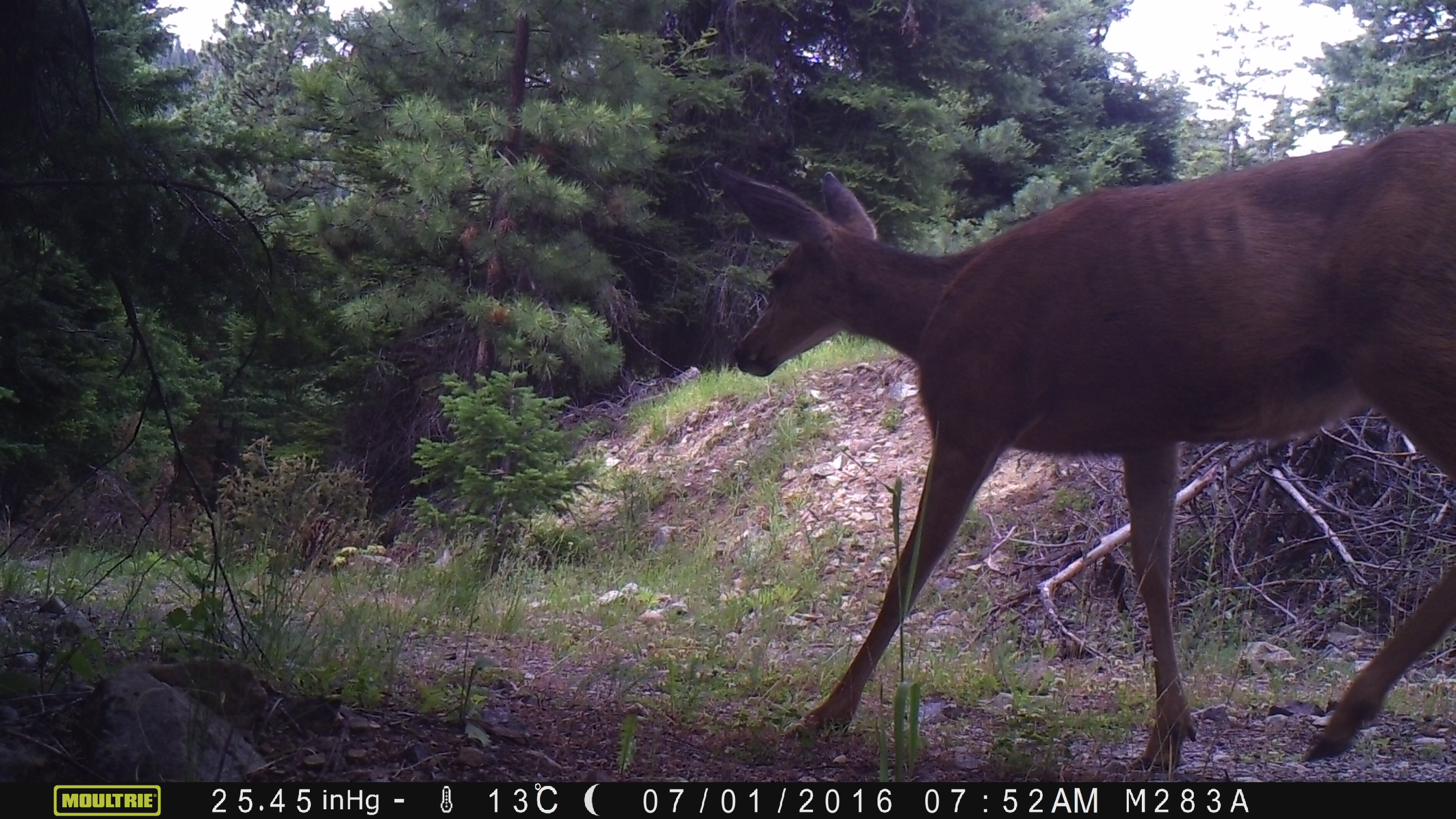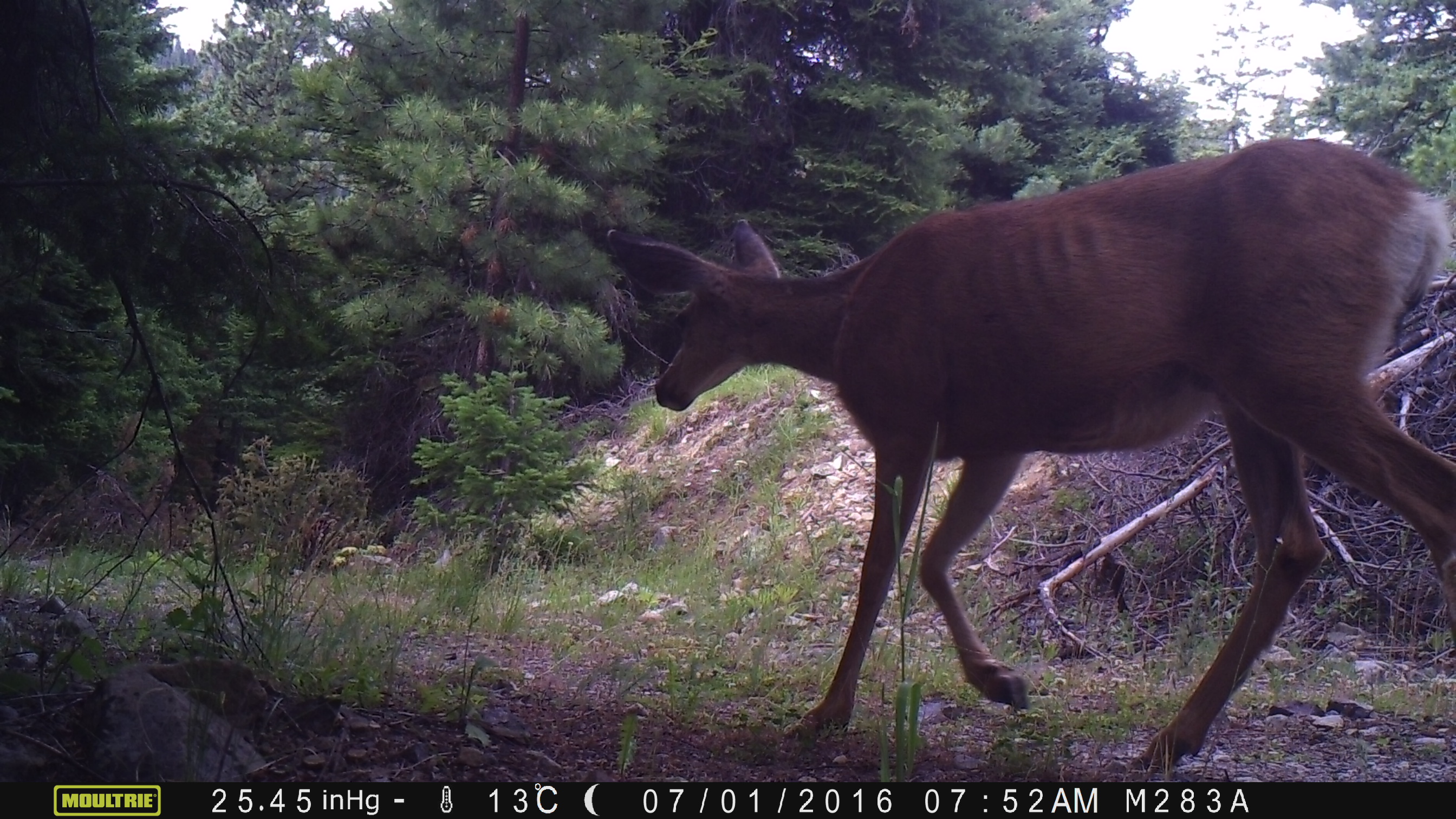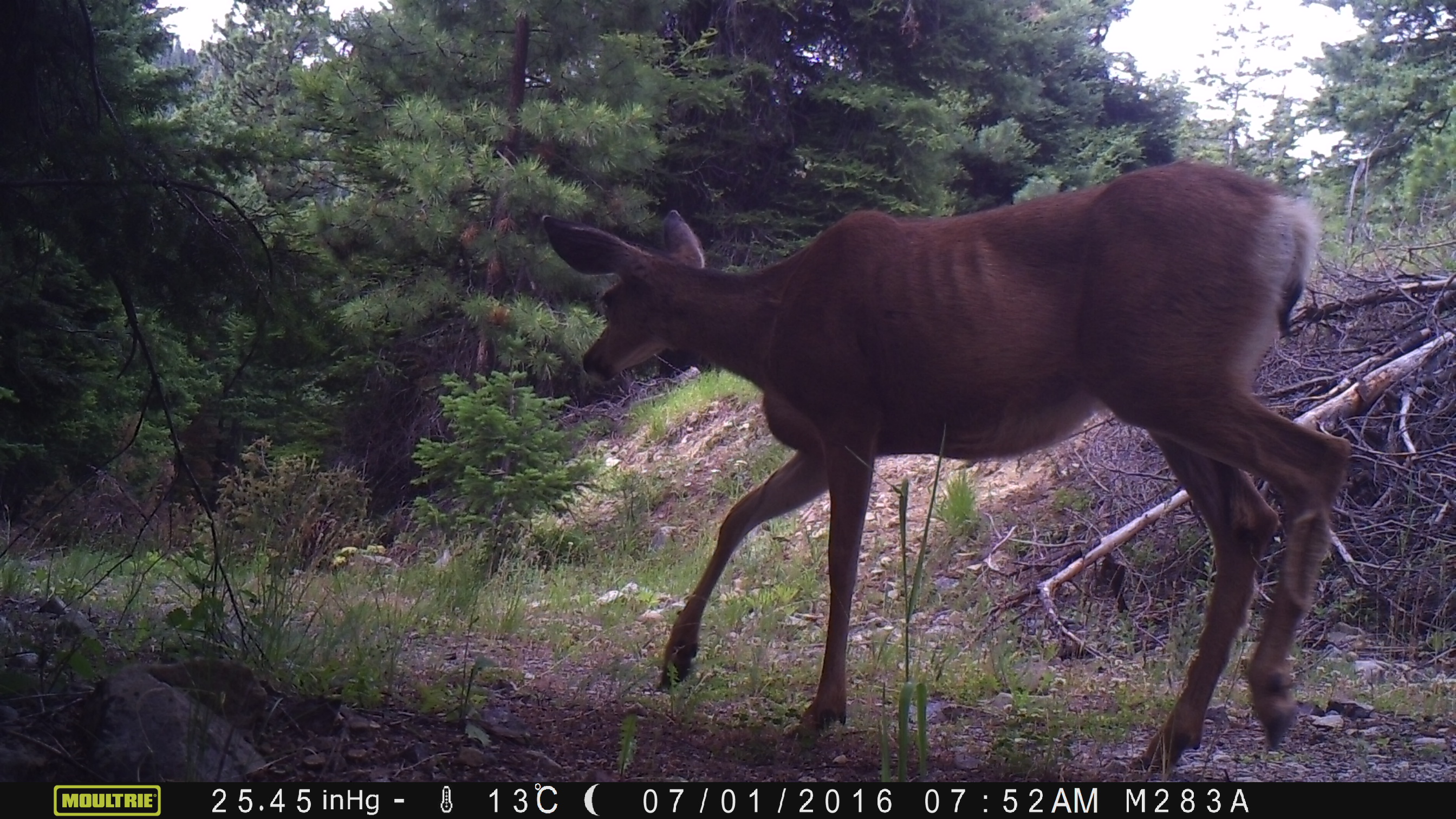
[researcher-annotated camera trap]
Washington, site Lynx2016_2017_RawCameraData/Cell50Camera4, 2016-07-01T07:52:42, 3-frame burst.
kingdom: Animalia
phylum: Chordata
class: Mammalia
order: Artiodactyla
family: Cervidae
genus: Odocoileus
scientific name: Odocoileus hemionus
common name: mule deer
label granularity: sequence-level